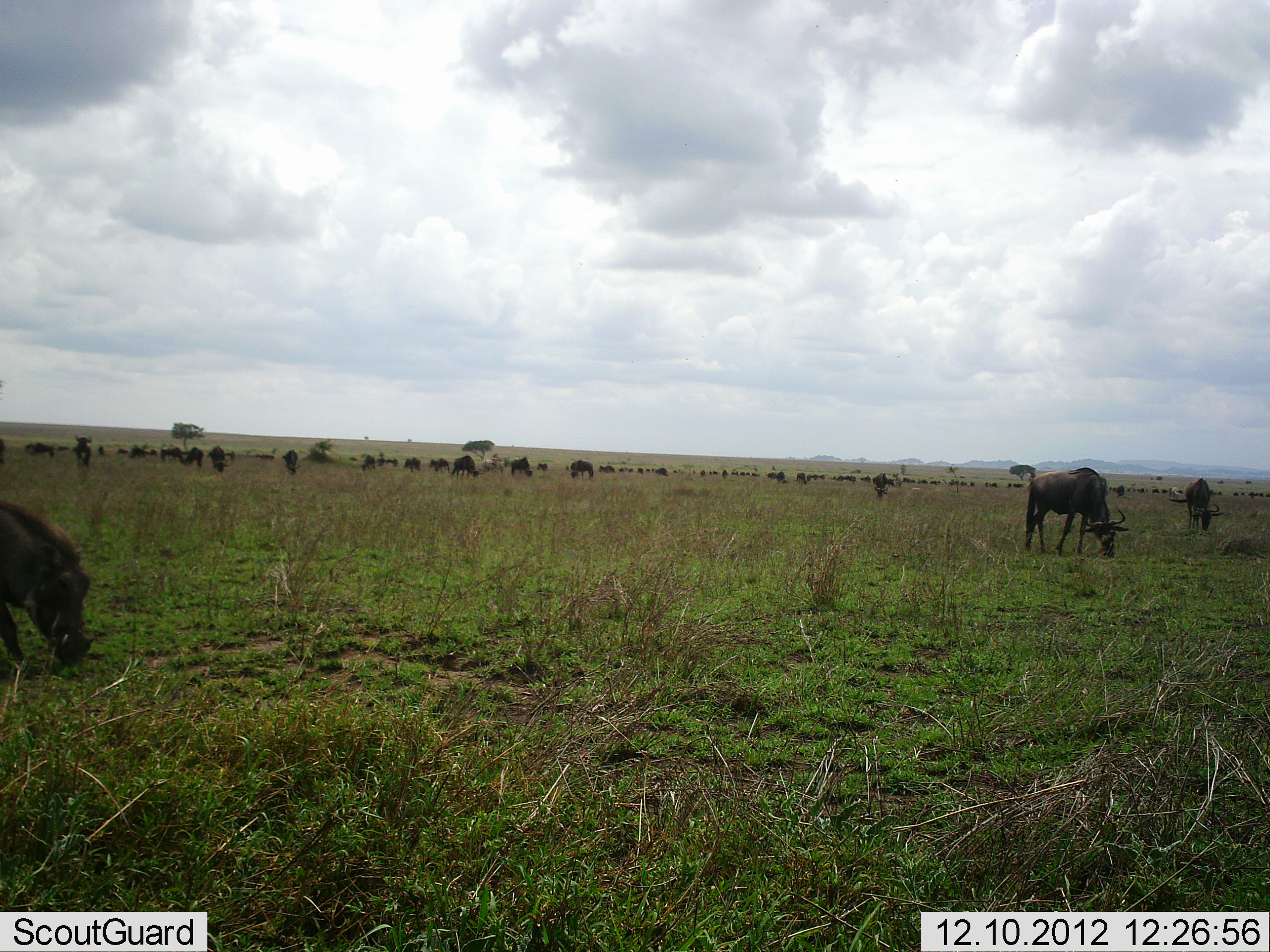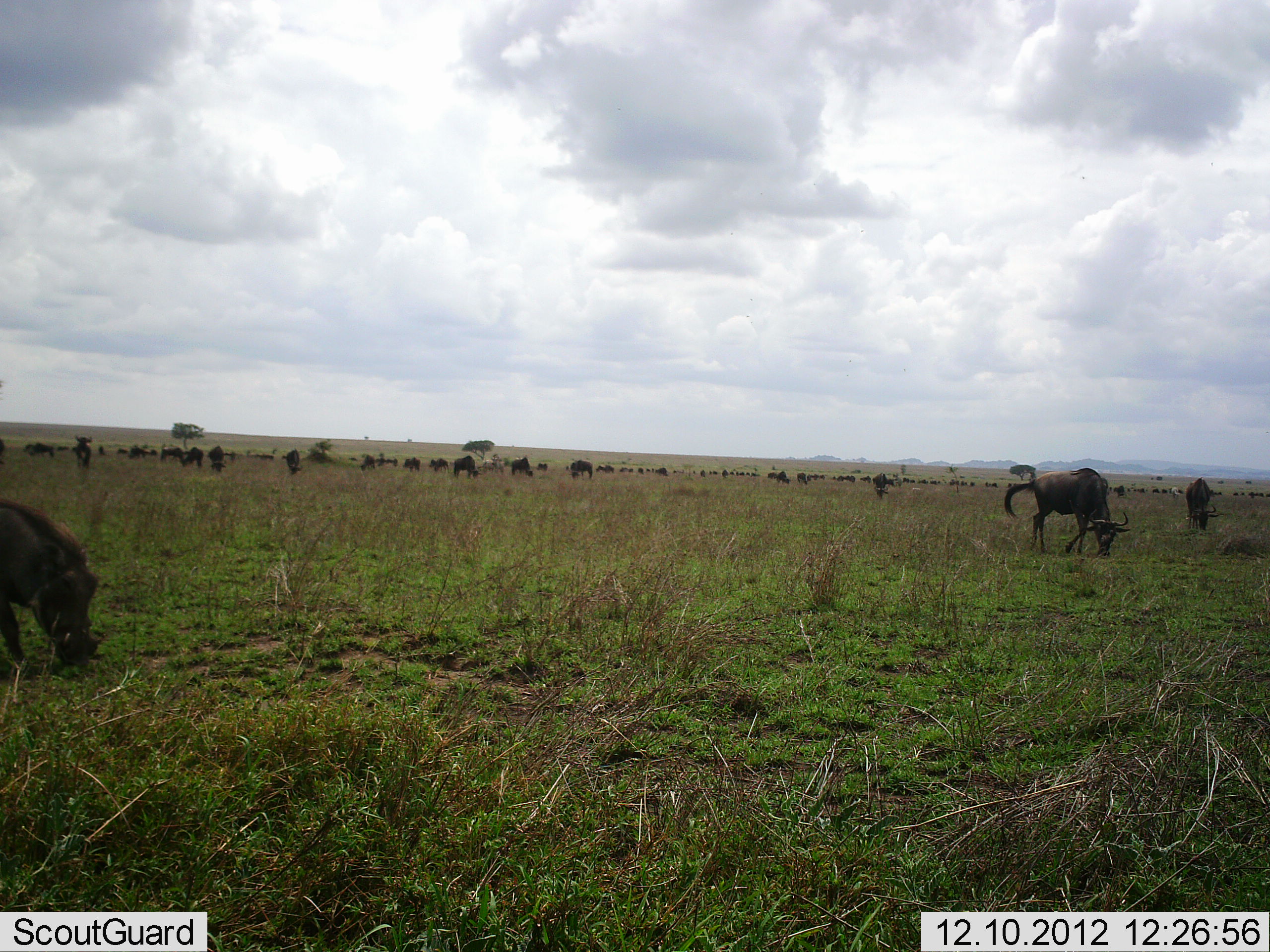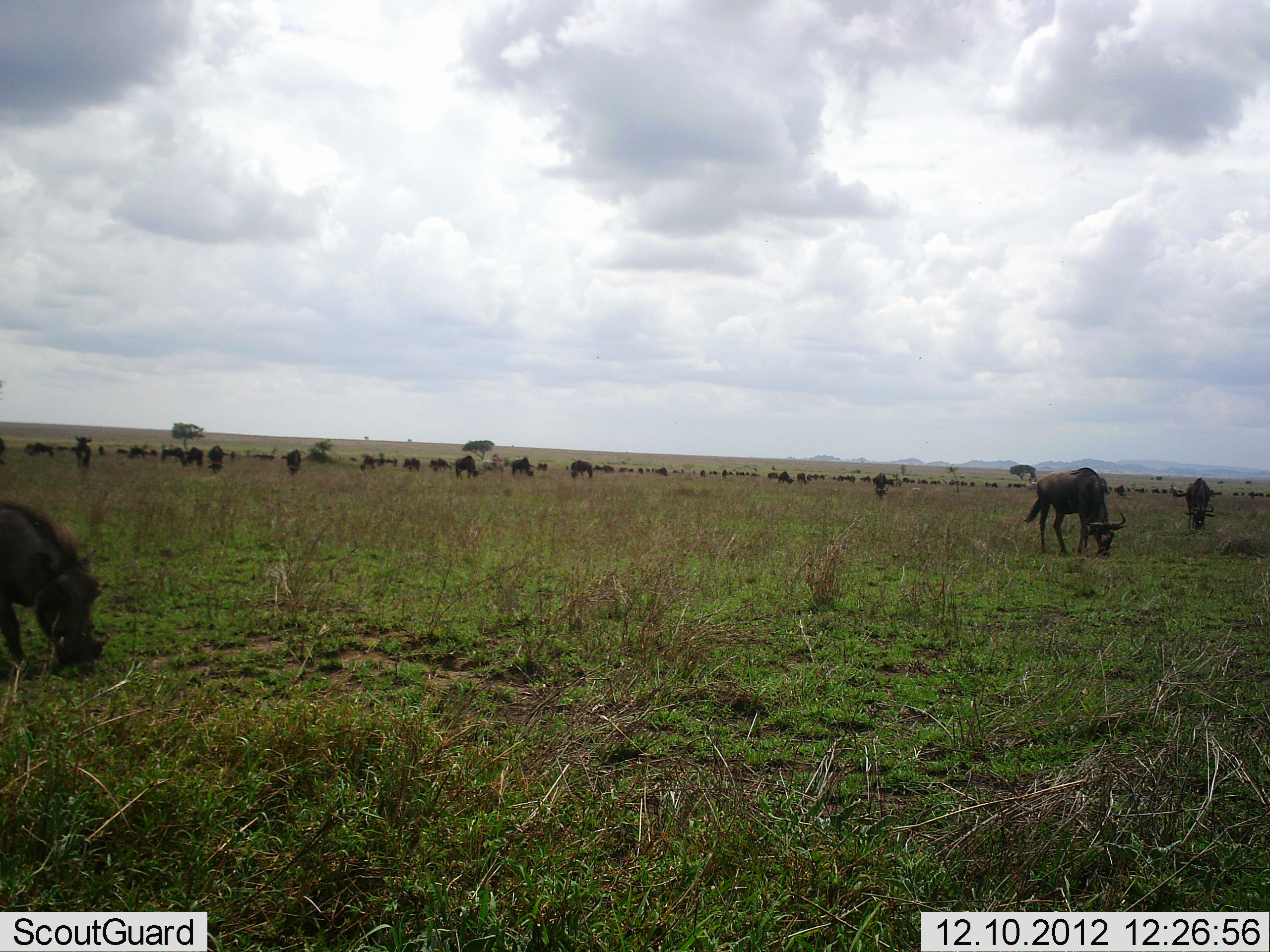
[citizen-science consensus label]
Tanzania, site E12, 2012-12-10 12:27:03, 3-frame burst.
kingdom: Animalia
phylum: Chordata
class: Mammalia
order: Artiodactyla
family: Suidae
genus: Phacochoerus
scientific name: Phacochoerus africanus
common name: warthog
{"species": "warthog (Phacochoerus africanus)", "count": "1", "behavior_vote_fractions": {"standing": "20%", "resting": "0%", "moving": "0%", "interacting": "0%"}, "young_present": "0%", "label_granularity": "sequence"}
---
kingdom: Animalia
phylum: Chordata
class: Mammalia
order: Artiodactyla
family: Bovidae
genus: Connochaetes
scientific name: Connochaetes taurinus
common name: blue wildebeest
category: wildebeest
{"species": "wildebeest (blue wildebeest) (Connochaetes taurinus)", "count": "51+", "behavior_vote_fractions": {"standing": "46%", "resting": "0%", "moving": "15%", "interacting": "0%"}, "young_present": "0%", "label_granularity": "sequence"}